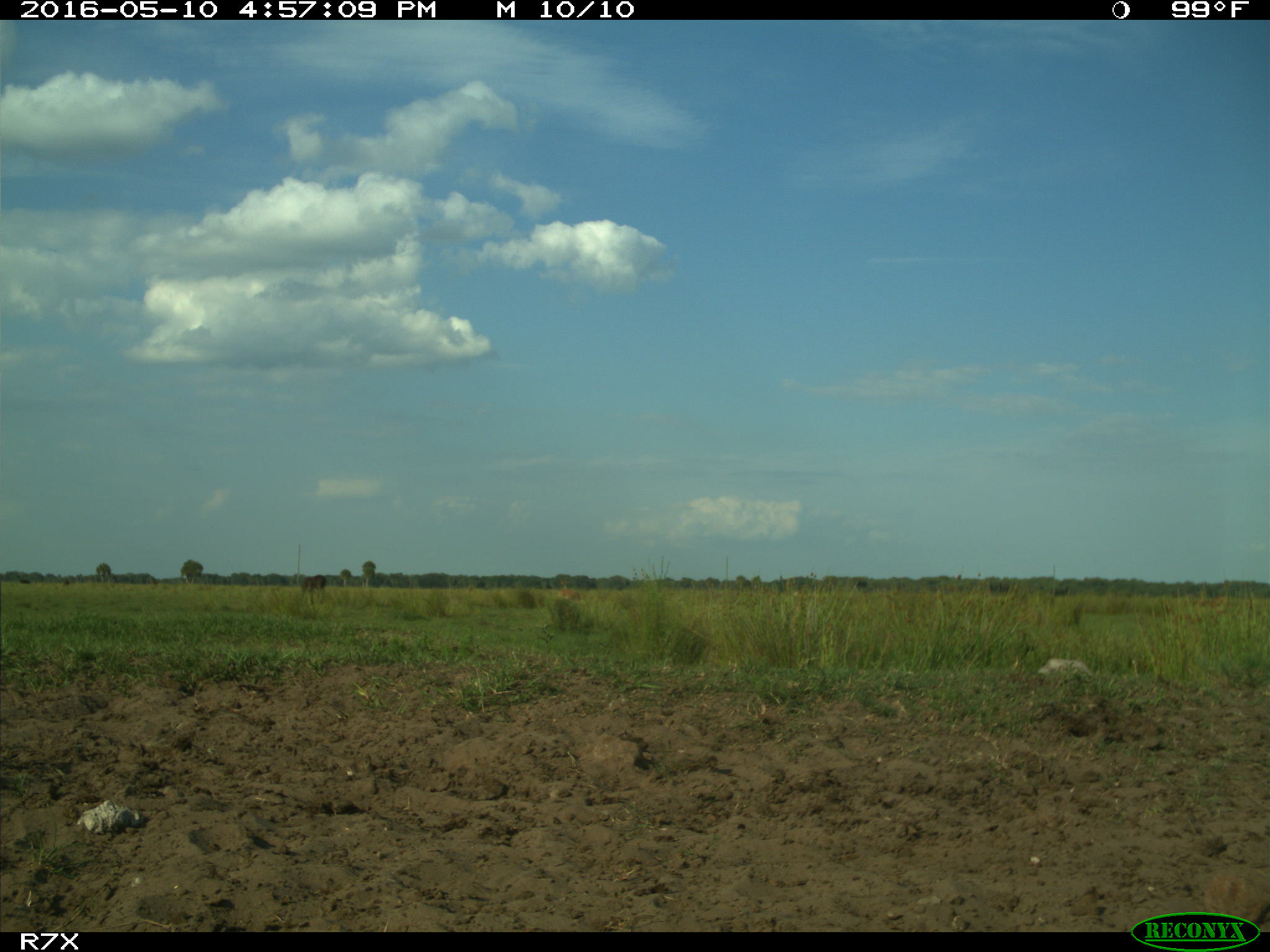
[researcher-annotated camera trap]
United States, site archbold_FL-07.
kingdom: Animalia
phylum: Chordata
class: Mammalia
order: Artiodactyla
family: Bovidae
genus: Bos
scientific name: Bos taurus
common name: domestic cow